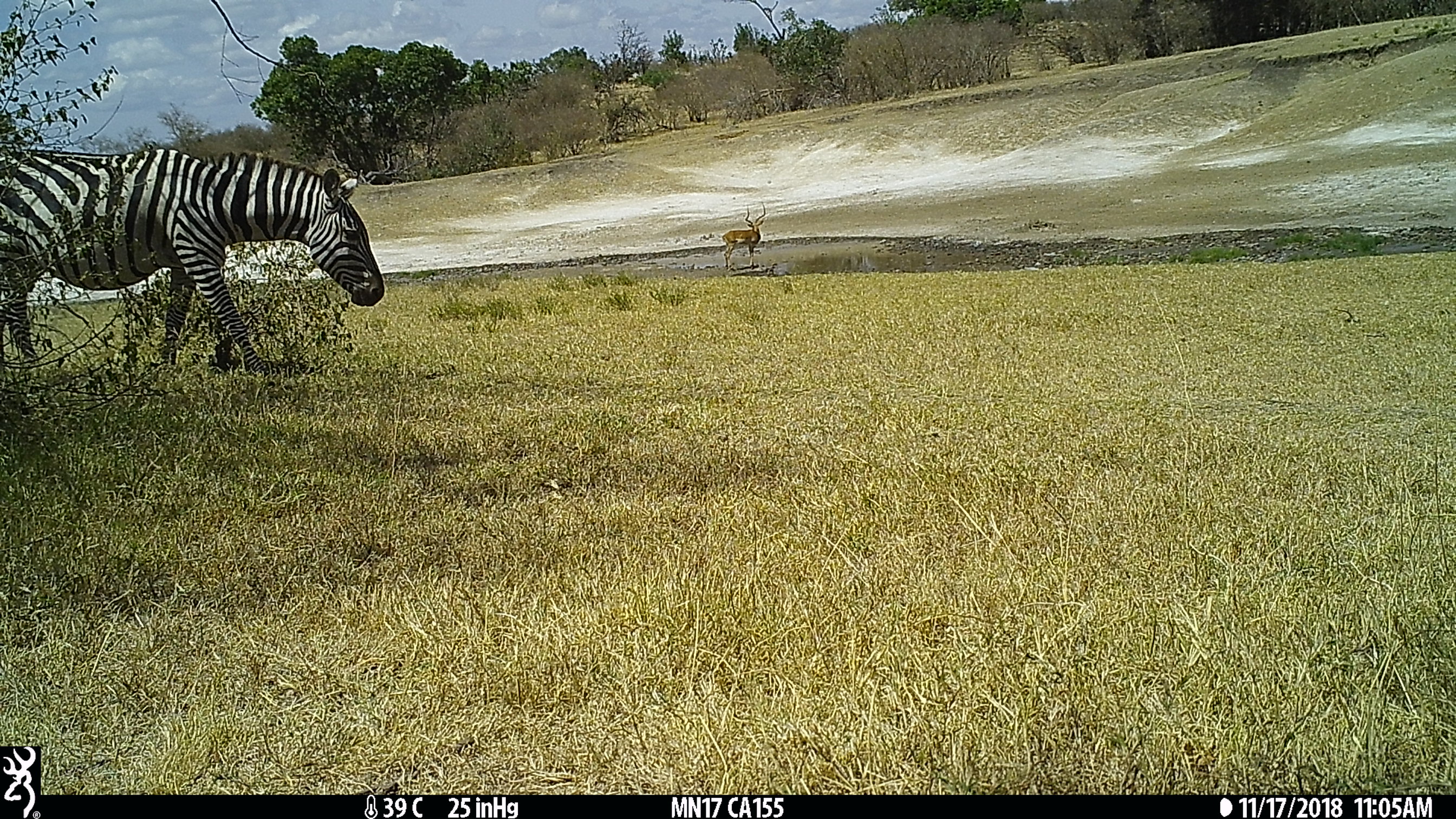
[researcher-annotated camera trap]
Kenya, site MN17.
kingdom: Animalia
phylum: Chordata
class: Mammalia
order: Perissodactyla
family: Equidae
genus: Equus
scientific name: Equus quagga burchellii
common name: burchell's zebra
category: zebra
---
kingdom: Animalia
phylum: Chordata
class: Mammalia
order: Artiodactyla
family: Bovidae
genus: Aepyceros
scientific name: Aepyceros melampus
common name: impala